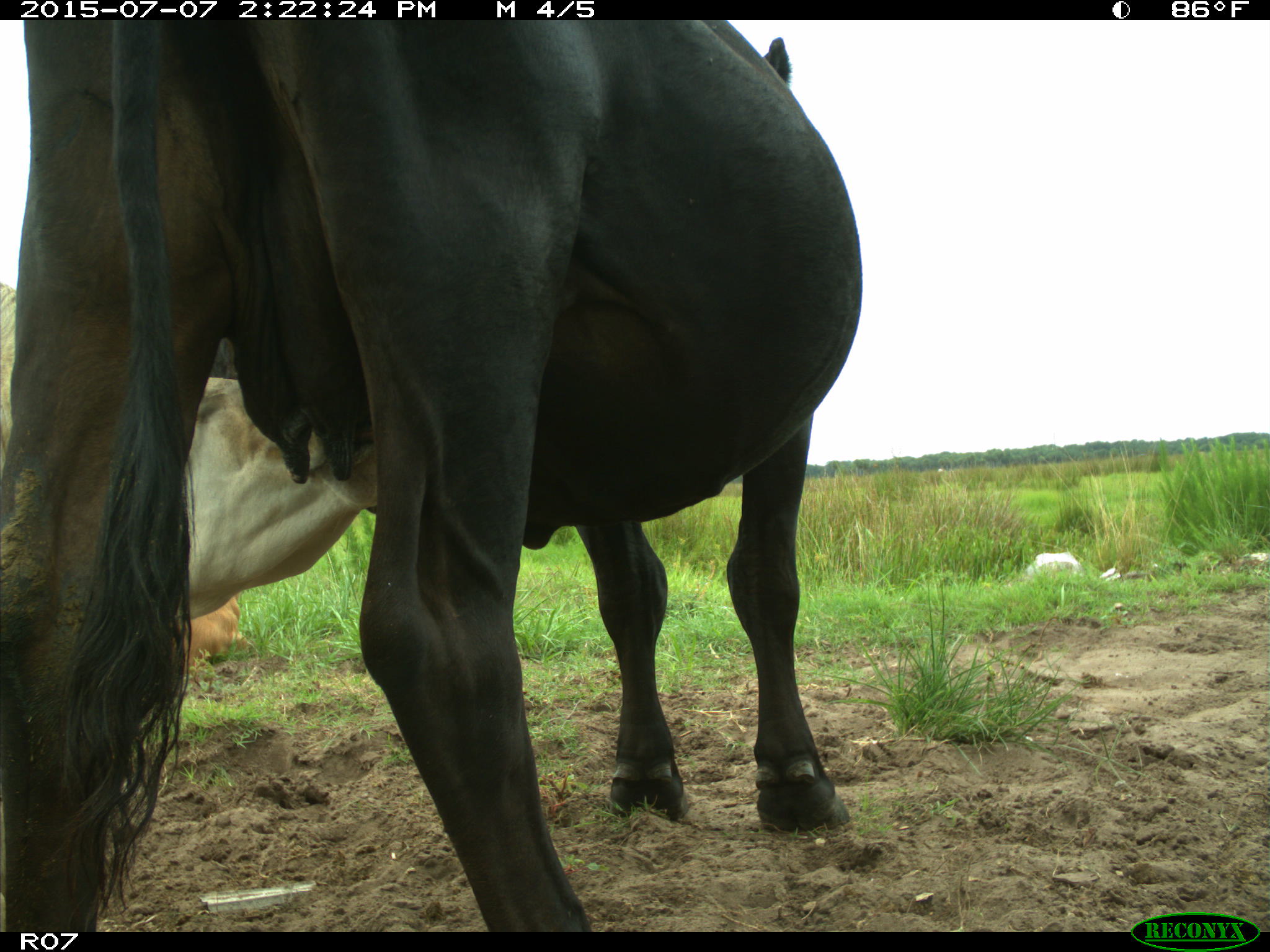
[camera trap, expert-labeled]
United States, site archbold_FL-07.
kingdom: Animalia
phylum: Chordata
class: Mammalia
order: Artiodactyla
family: Bovidae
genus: Bos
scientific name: Bos taurus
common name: domestic cow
Bos taurus (domestic cow).